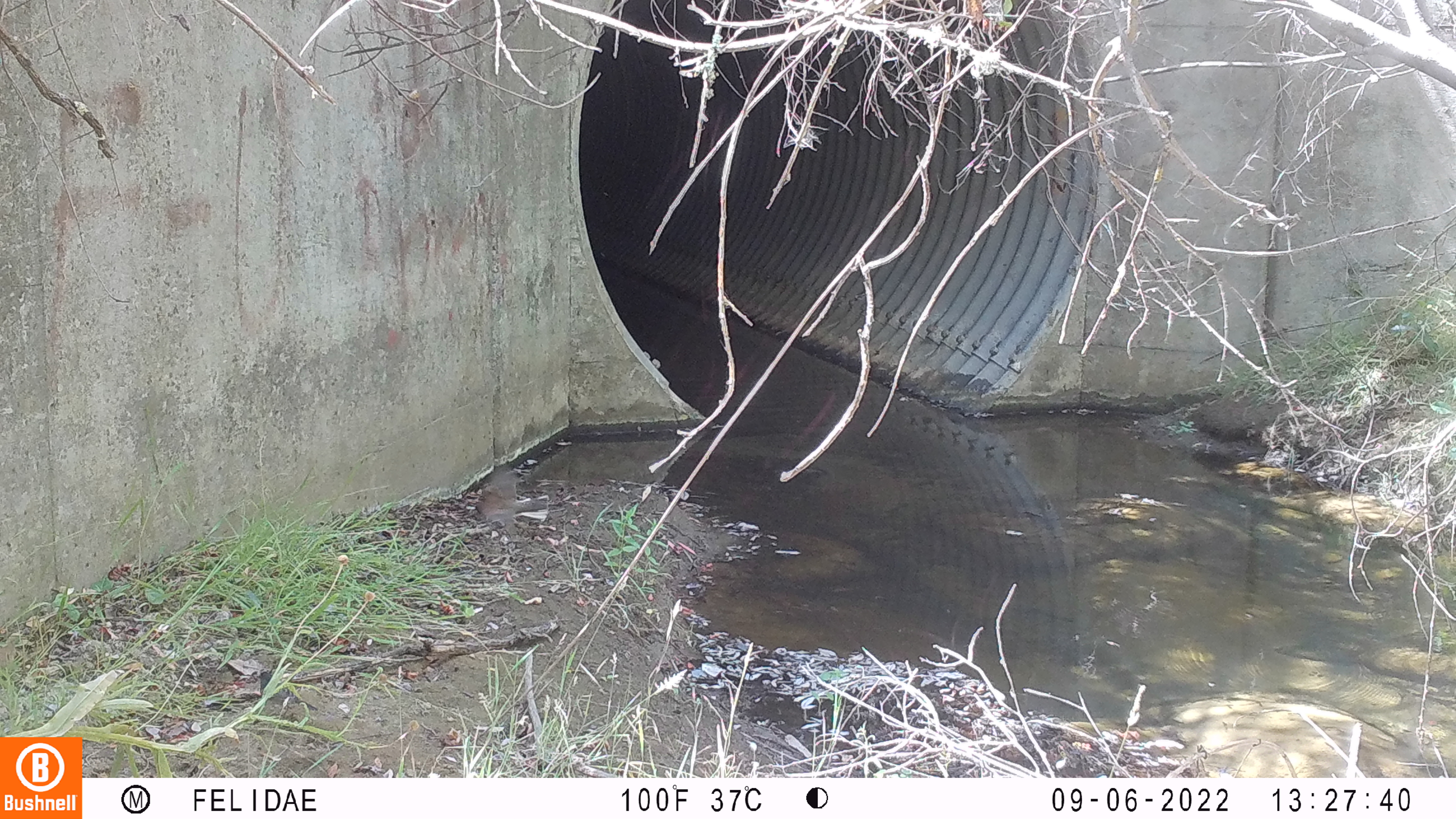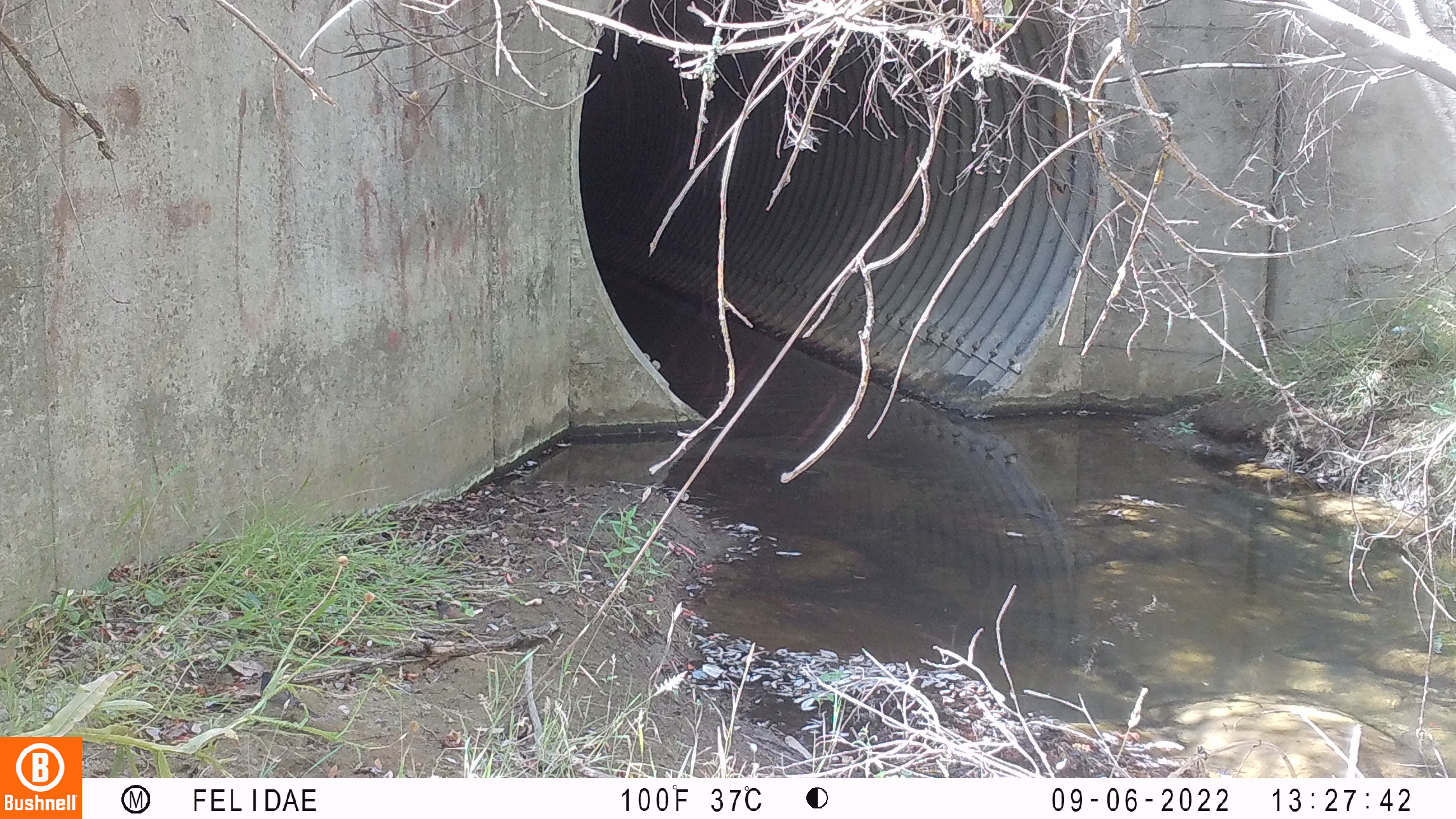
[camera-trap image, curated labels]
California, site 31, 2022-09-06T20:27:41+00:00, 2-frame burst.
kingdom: Animalia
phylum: Chordata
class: Aves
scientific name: Aves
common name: bird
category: unknown bird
Unknown bird (bird) (Aves).